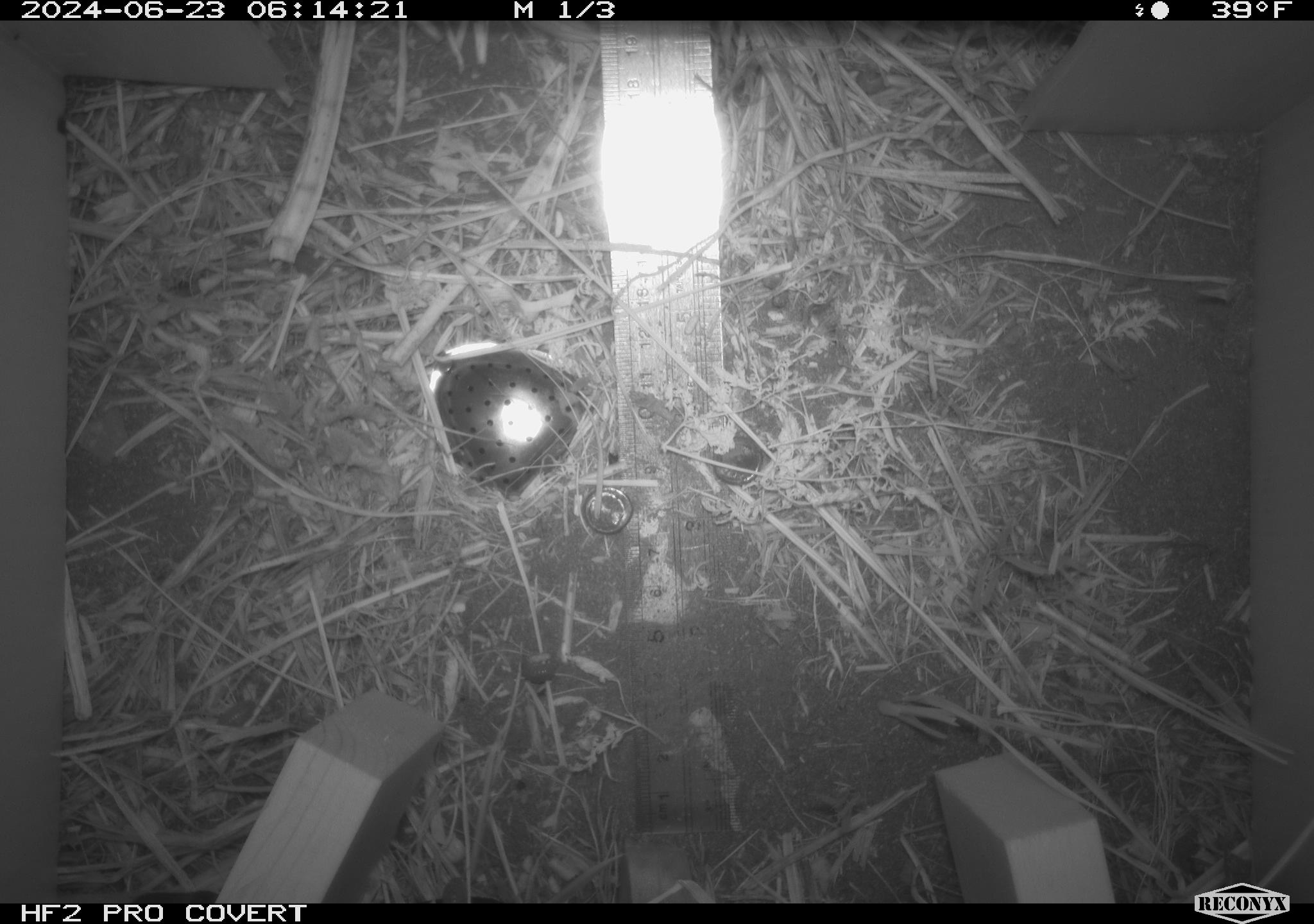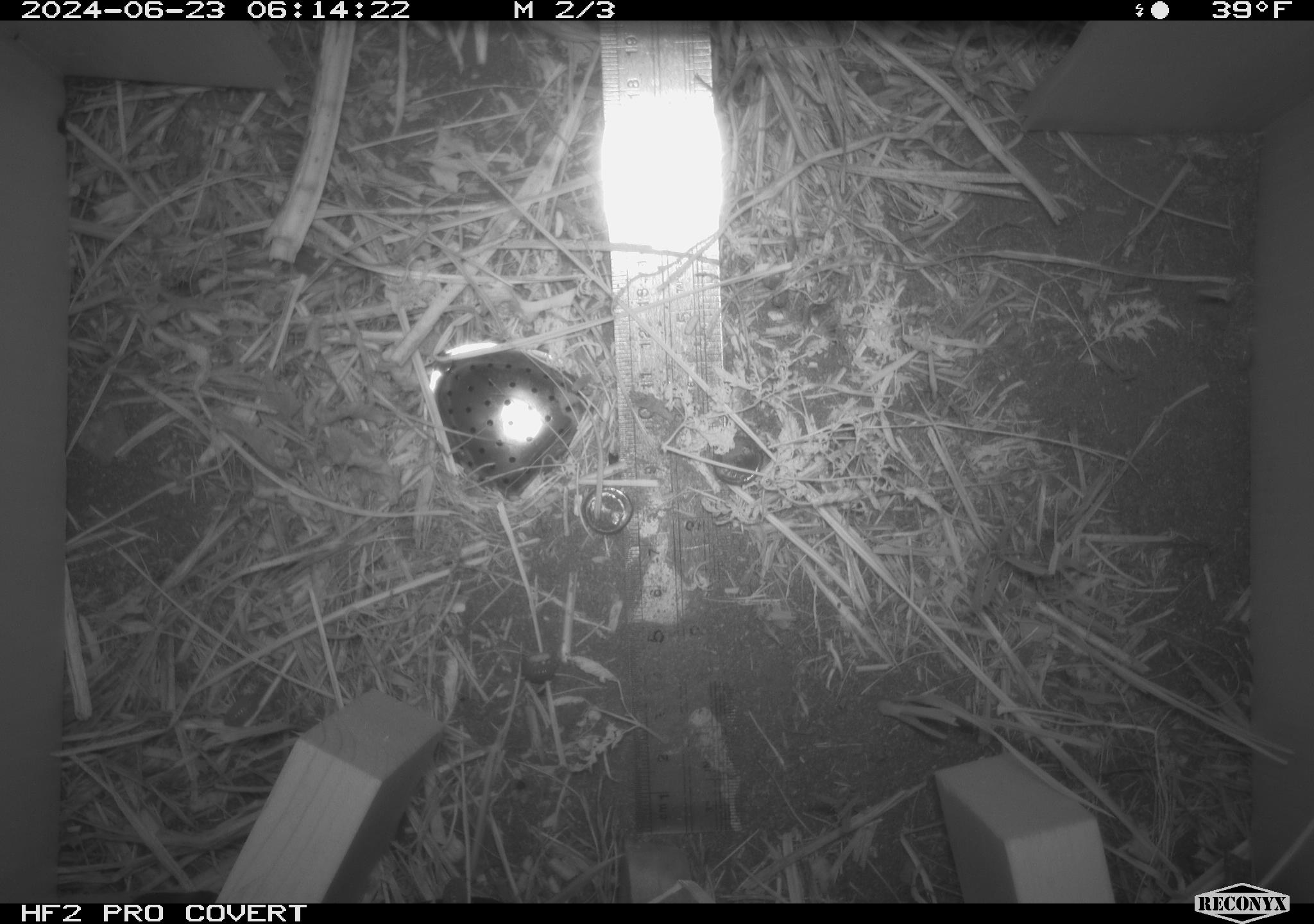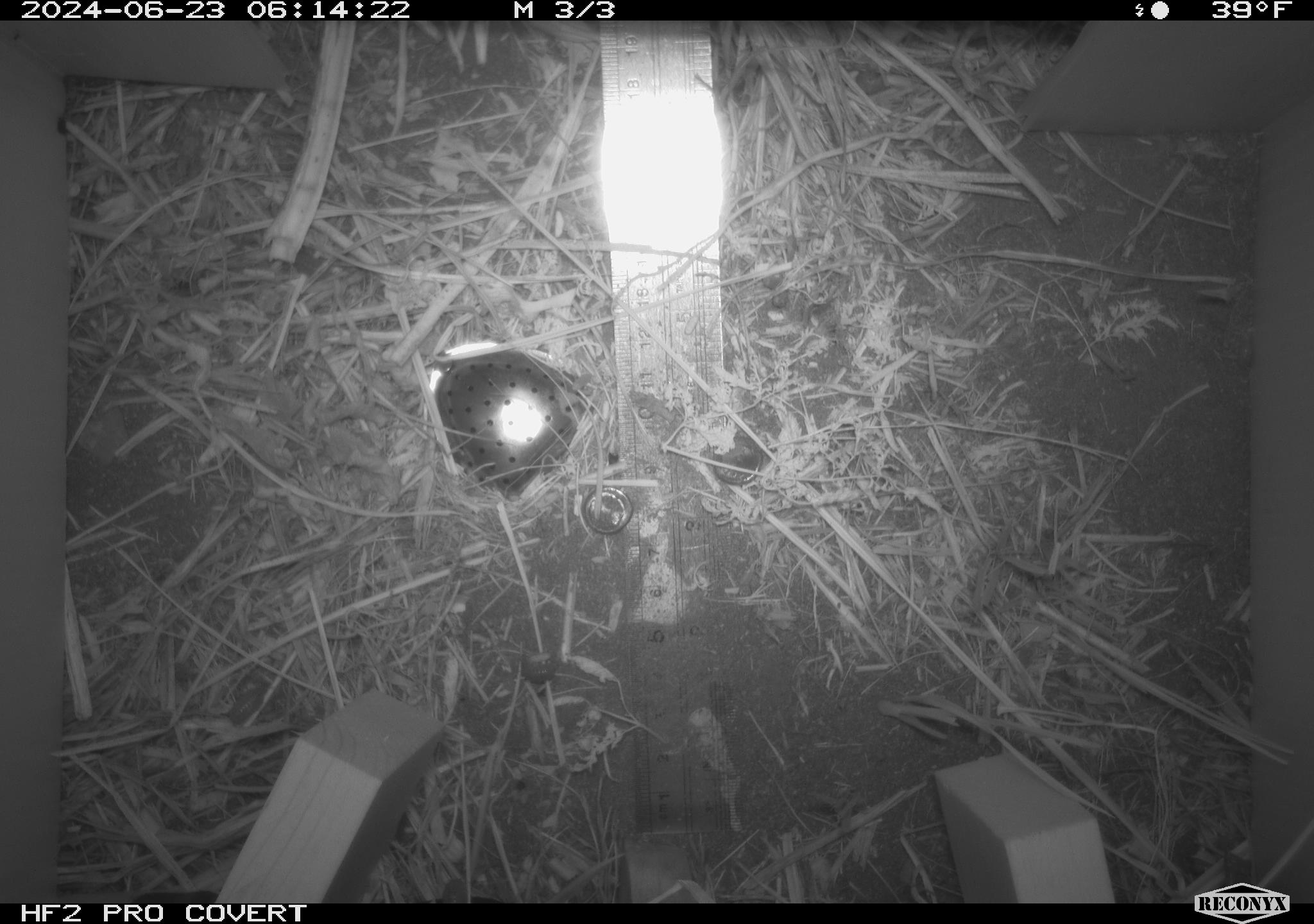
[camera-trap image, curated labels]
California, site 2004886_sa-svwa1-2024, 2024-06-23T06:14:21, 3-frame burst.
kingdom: Animalia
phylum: Arthropoda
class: Malacostraca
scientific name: Malacostraca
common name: amphipods, crabs, isopods, krill, lobsters and shrimps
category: malacostracan